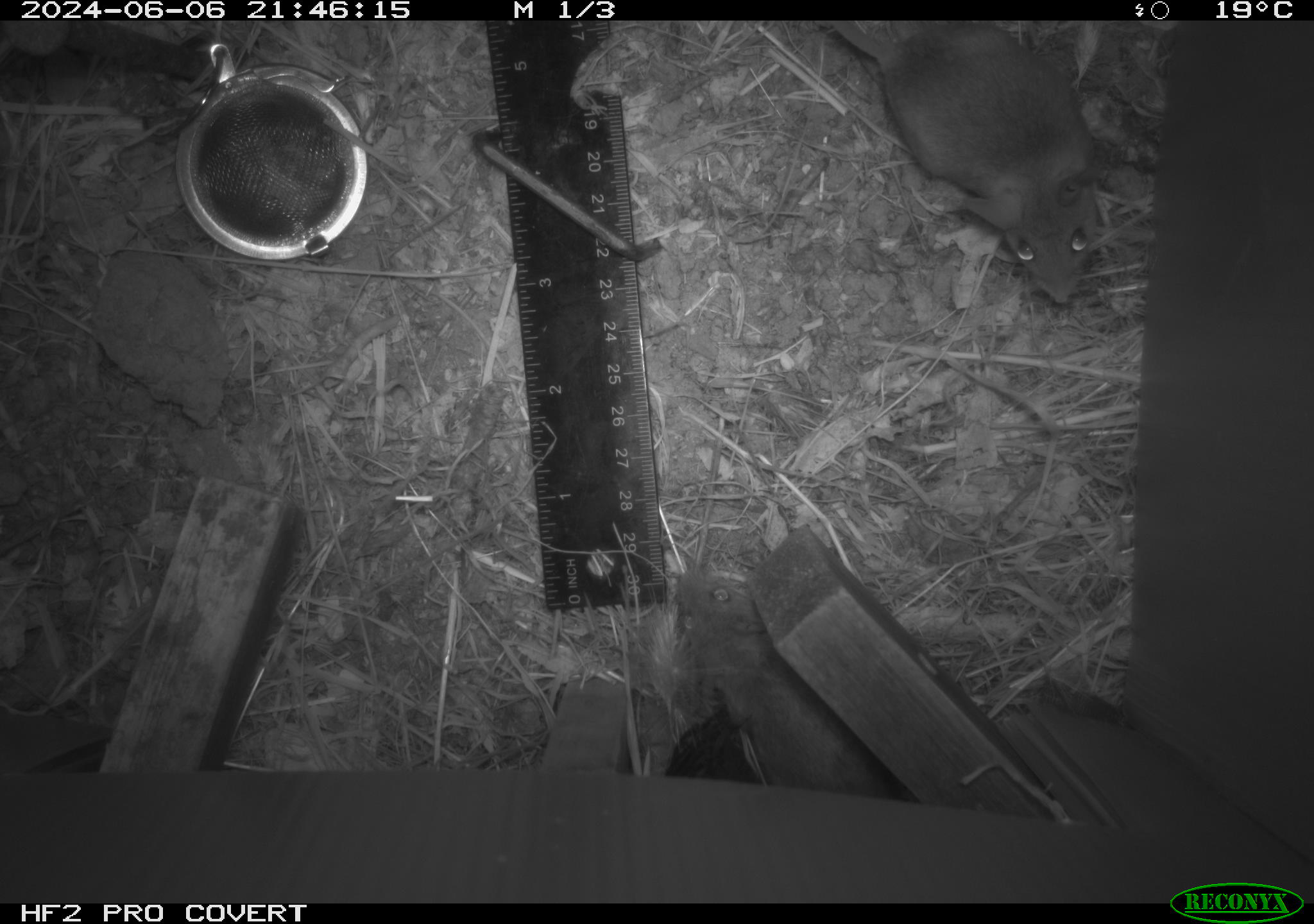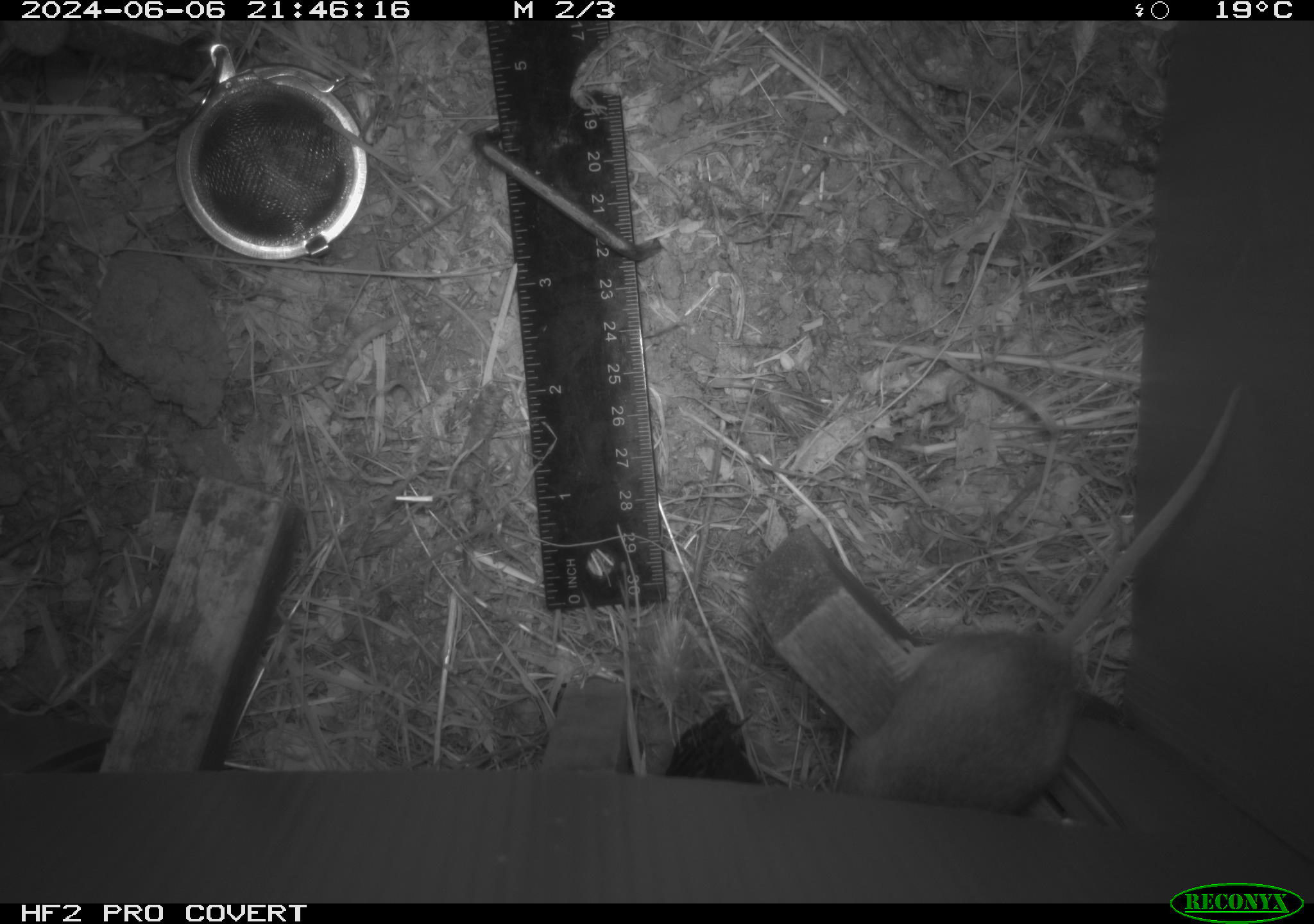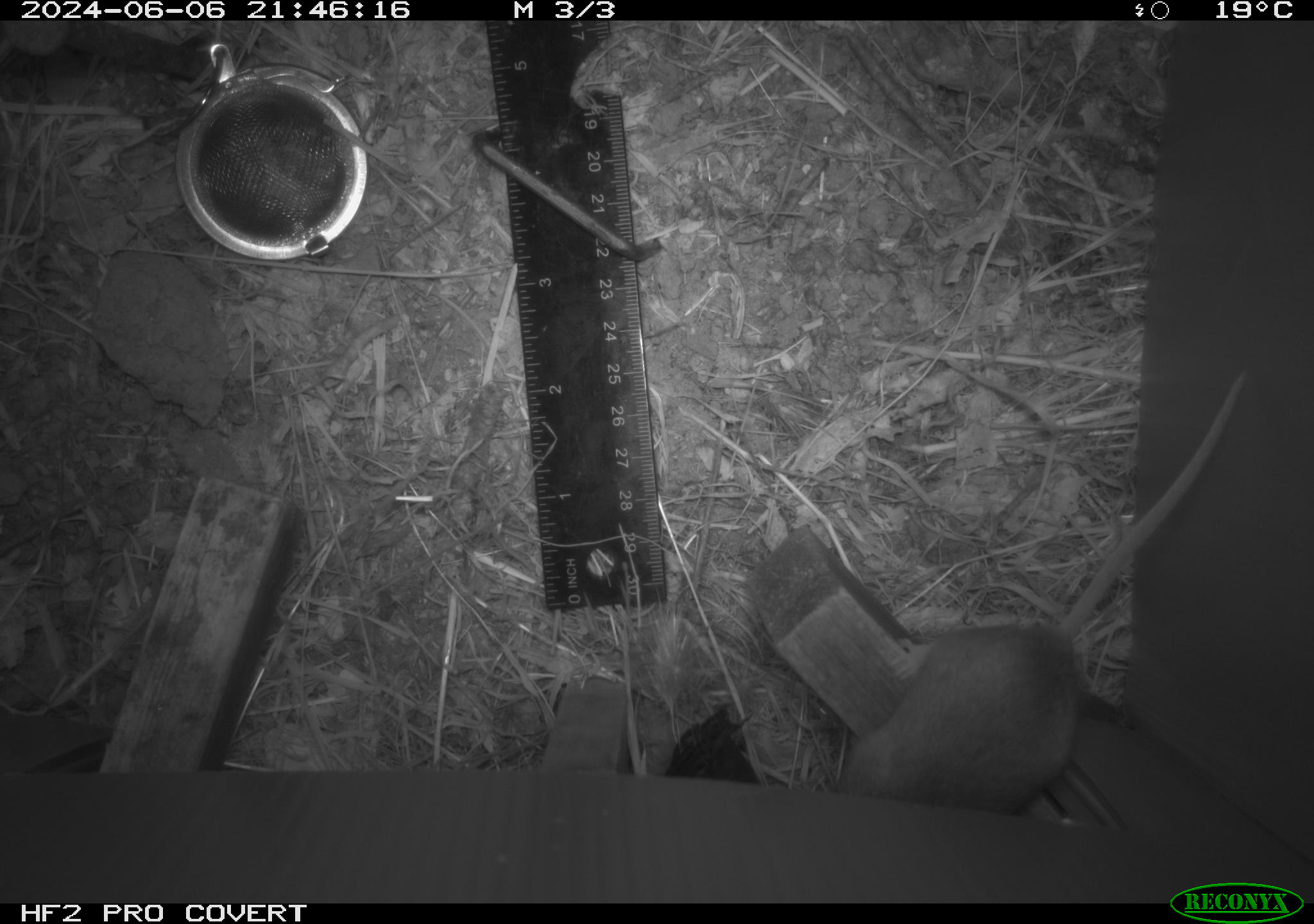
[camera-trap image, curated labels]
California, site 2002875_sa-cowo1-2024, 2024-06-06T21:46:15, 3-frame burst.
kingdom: Animalia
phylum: Chordata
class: Mammalia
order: Rodentia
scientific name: Rodentia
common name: mouse species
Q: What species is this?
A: Mouse species (Rodentia).